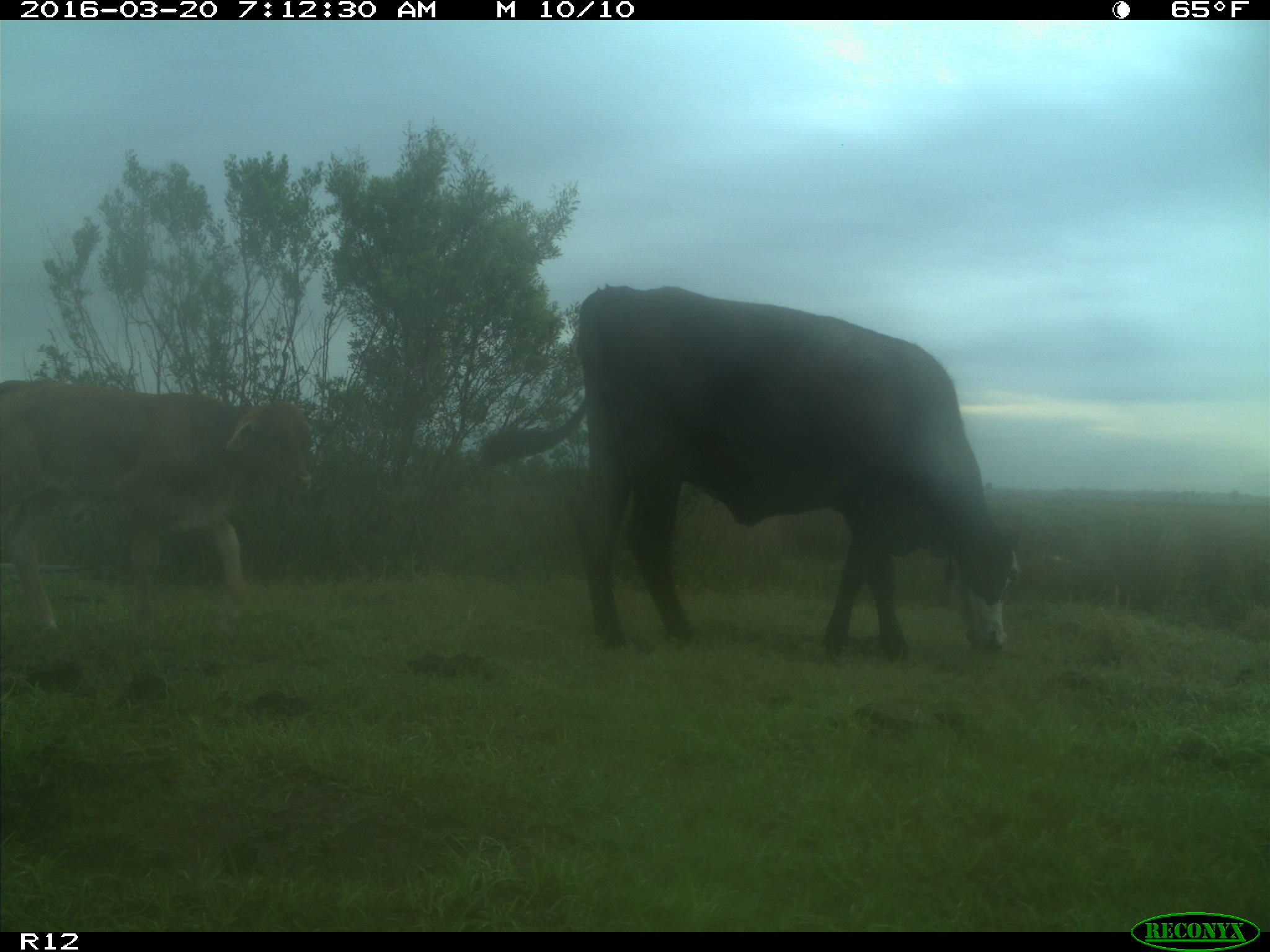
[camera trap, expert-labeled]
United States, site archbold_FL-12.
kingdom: Animalia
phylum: Chordata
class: Mammalia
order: Artiodactyla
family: Bovidae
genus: Bos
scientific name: Bos taurus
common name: domestic cow